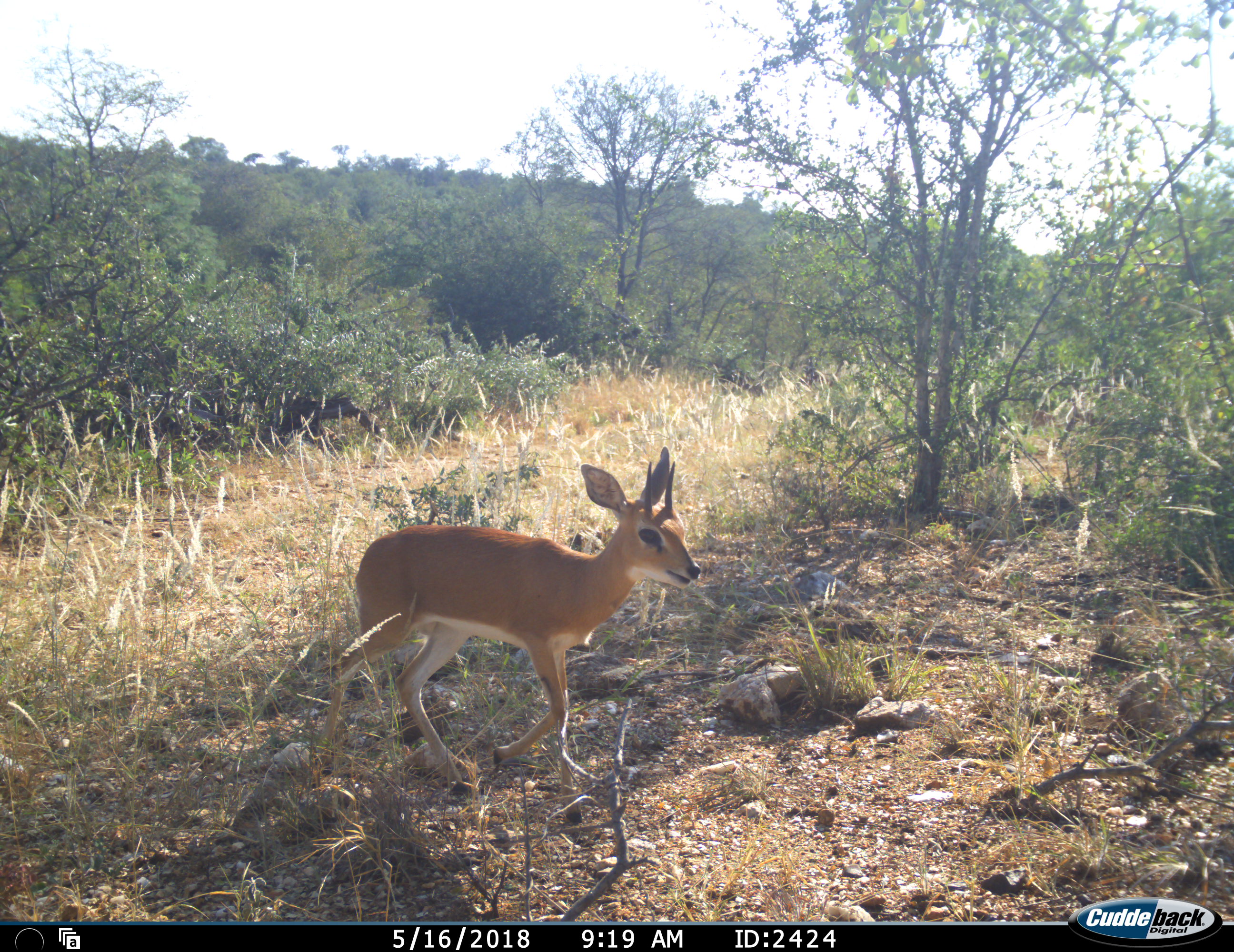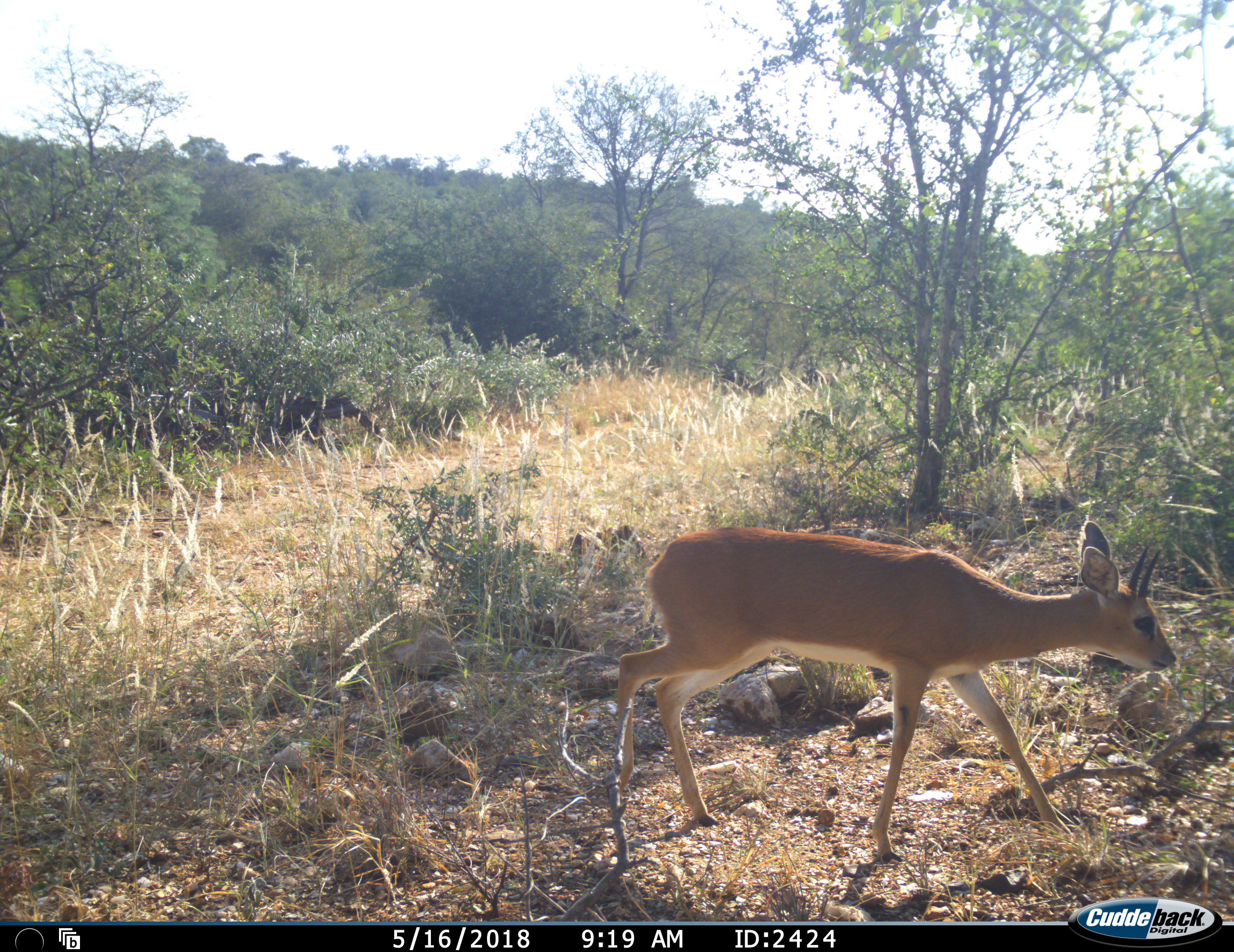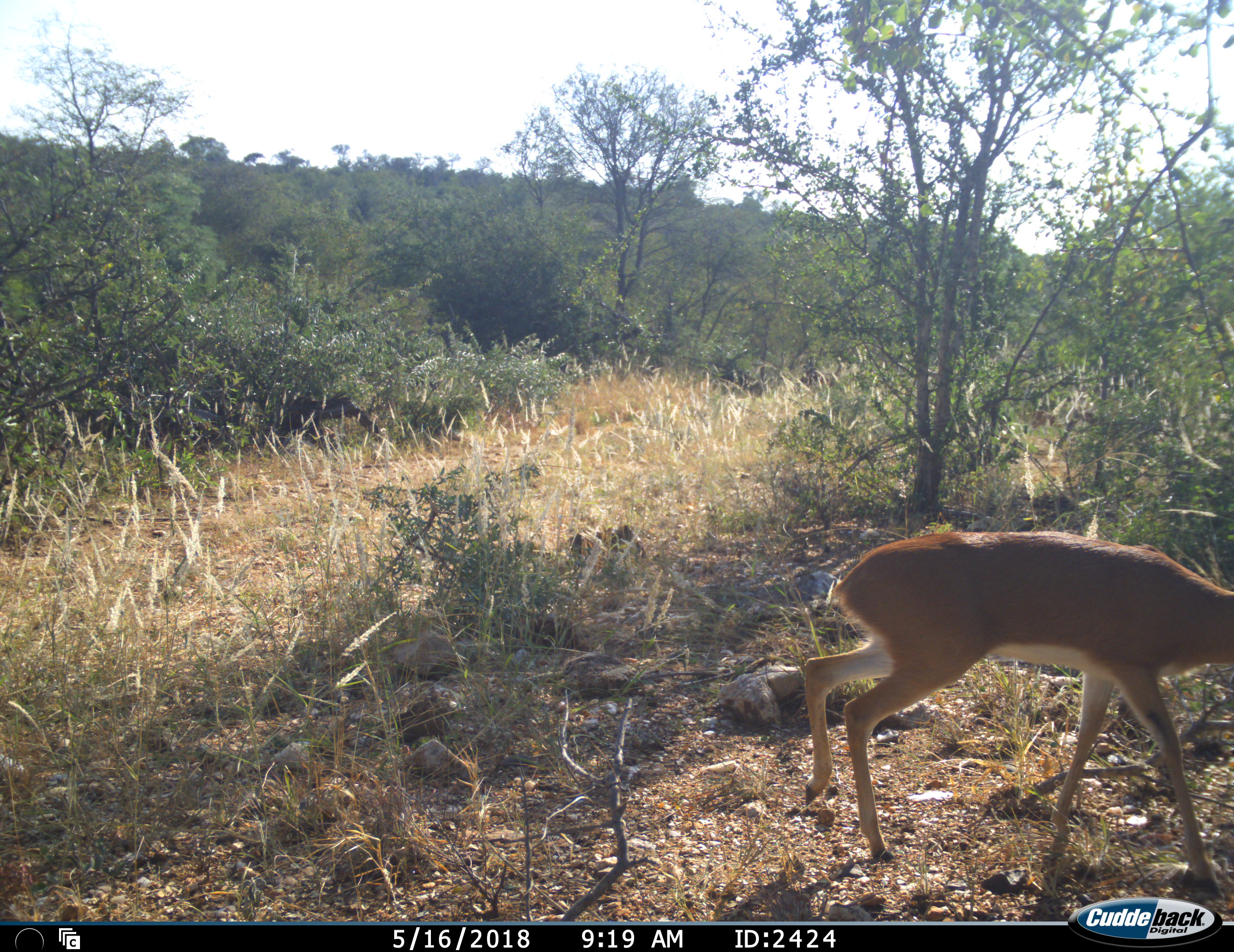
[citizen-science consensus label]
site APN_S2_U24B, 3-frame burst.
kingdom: Animalia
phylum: Chordata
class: Mammalia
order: Artiodactyla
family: Bovidae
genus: Raphicerus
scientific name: Raphicerus campestris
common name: steenbok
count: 1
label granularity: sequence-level